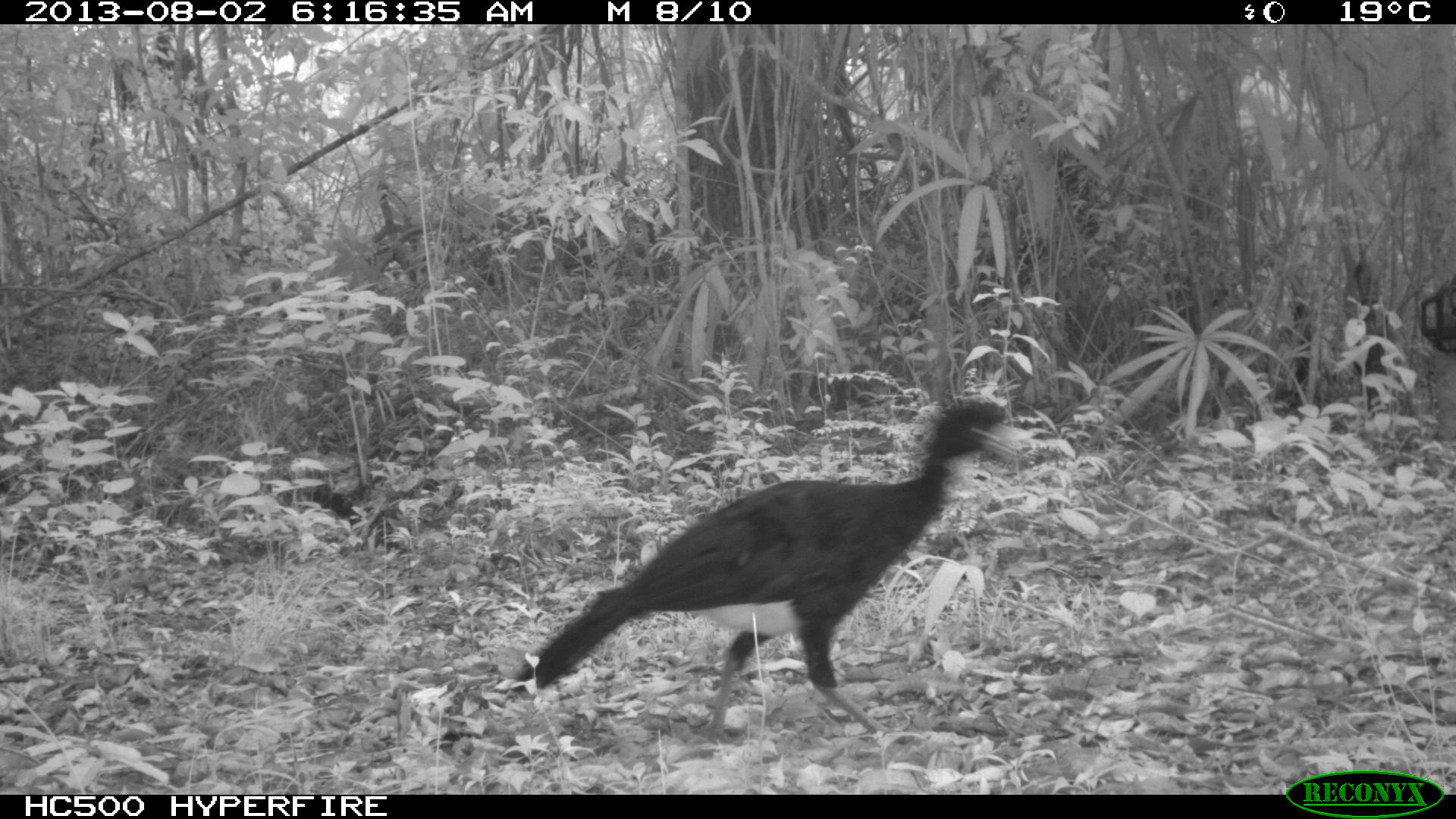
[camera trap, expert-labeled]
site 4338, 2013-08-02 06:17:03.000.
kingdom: Animalia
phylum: Chordata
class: Aves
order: Galliformes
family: Cracidae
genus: Crax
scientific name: Crax rubra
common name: great curassow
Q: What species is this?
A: Crax rubra (great curassow).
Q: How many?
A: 1.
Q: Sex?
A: Male.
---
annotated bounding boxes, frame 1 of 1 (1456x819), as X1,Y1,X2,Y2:
crax rubra: 503,396,1034,757